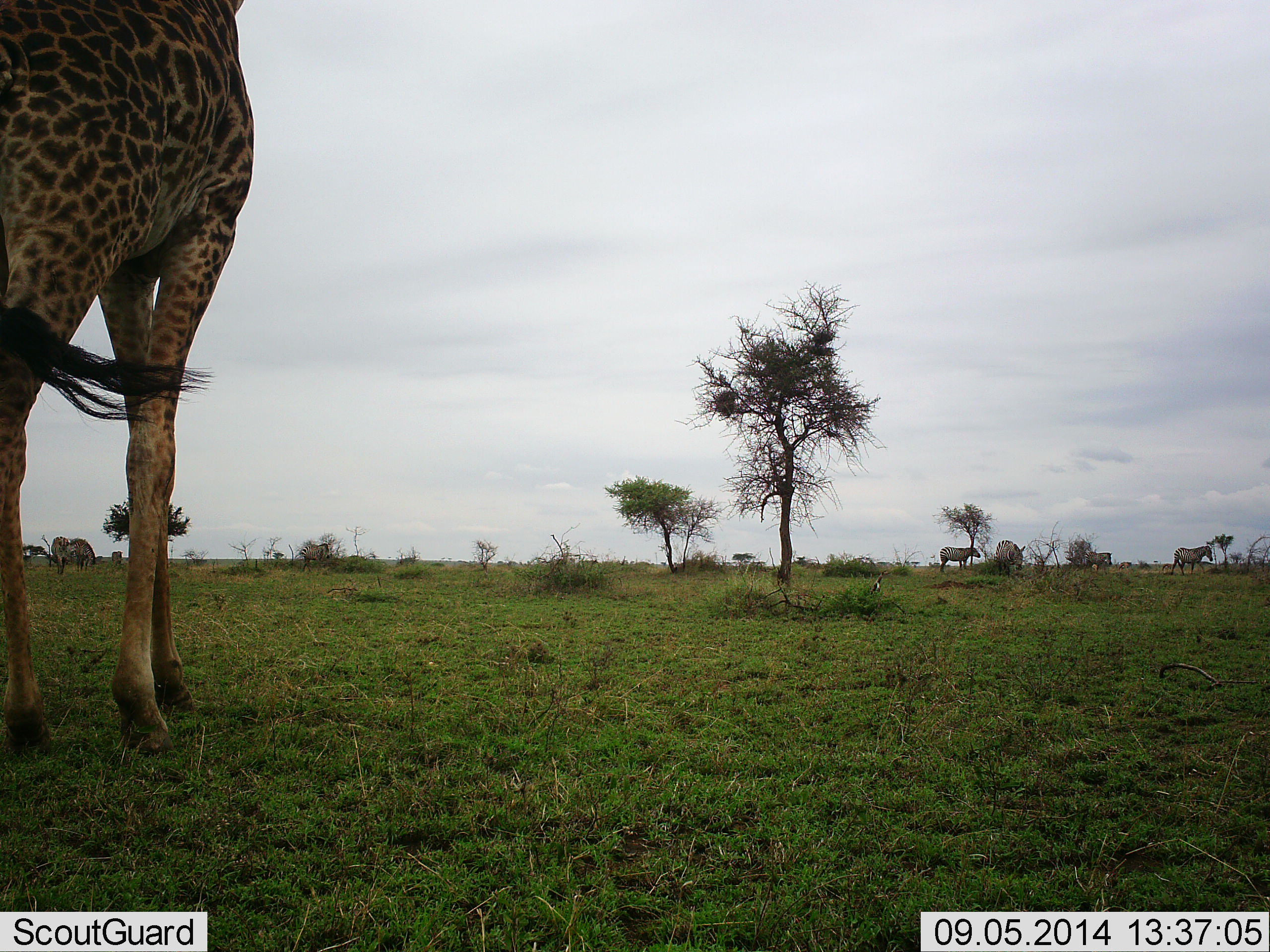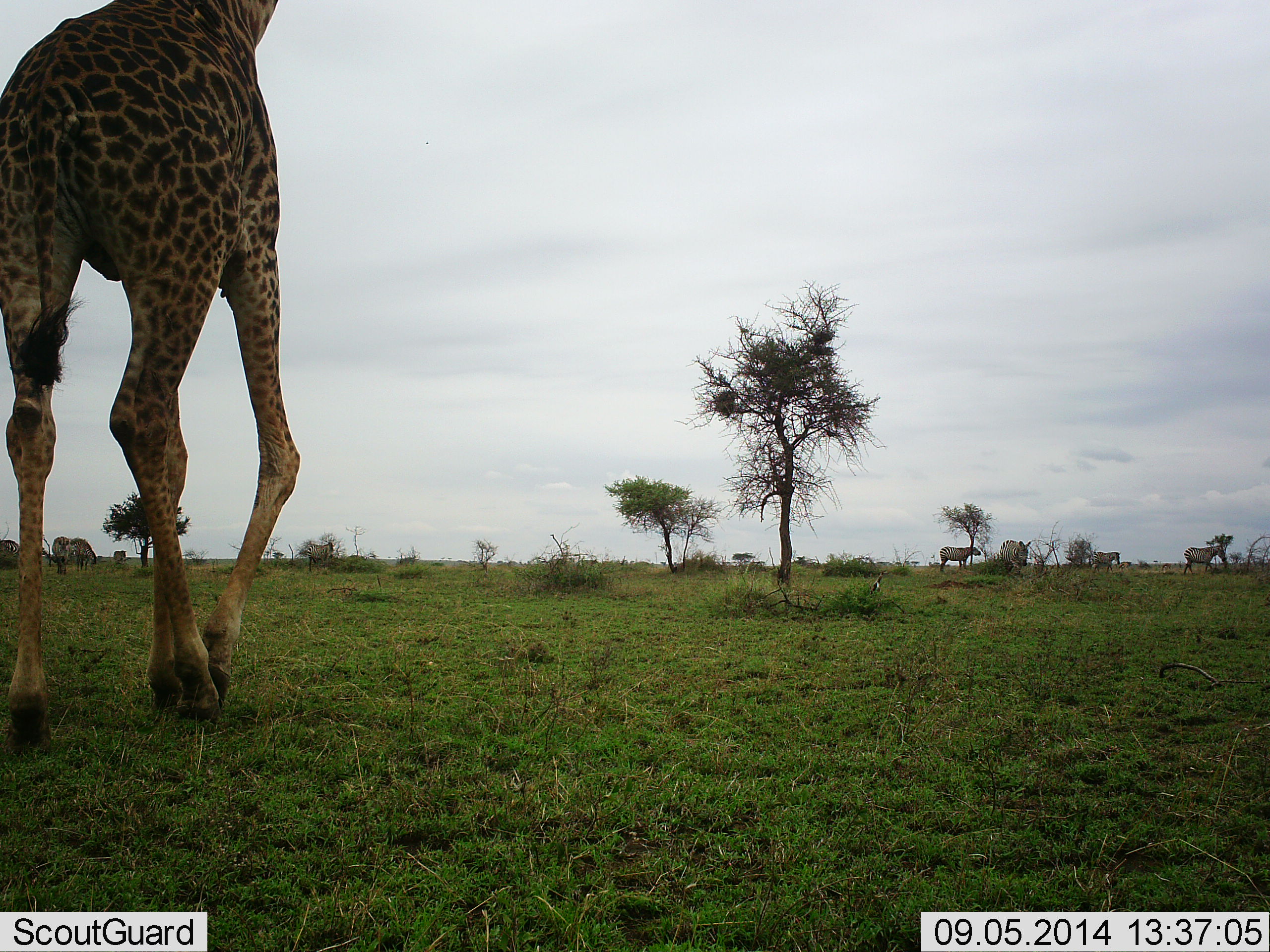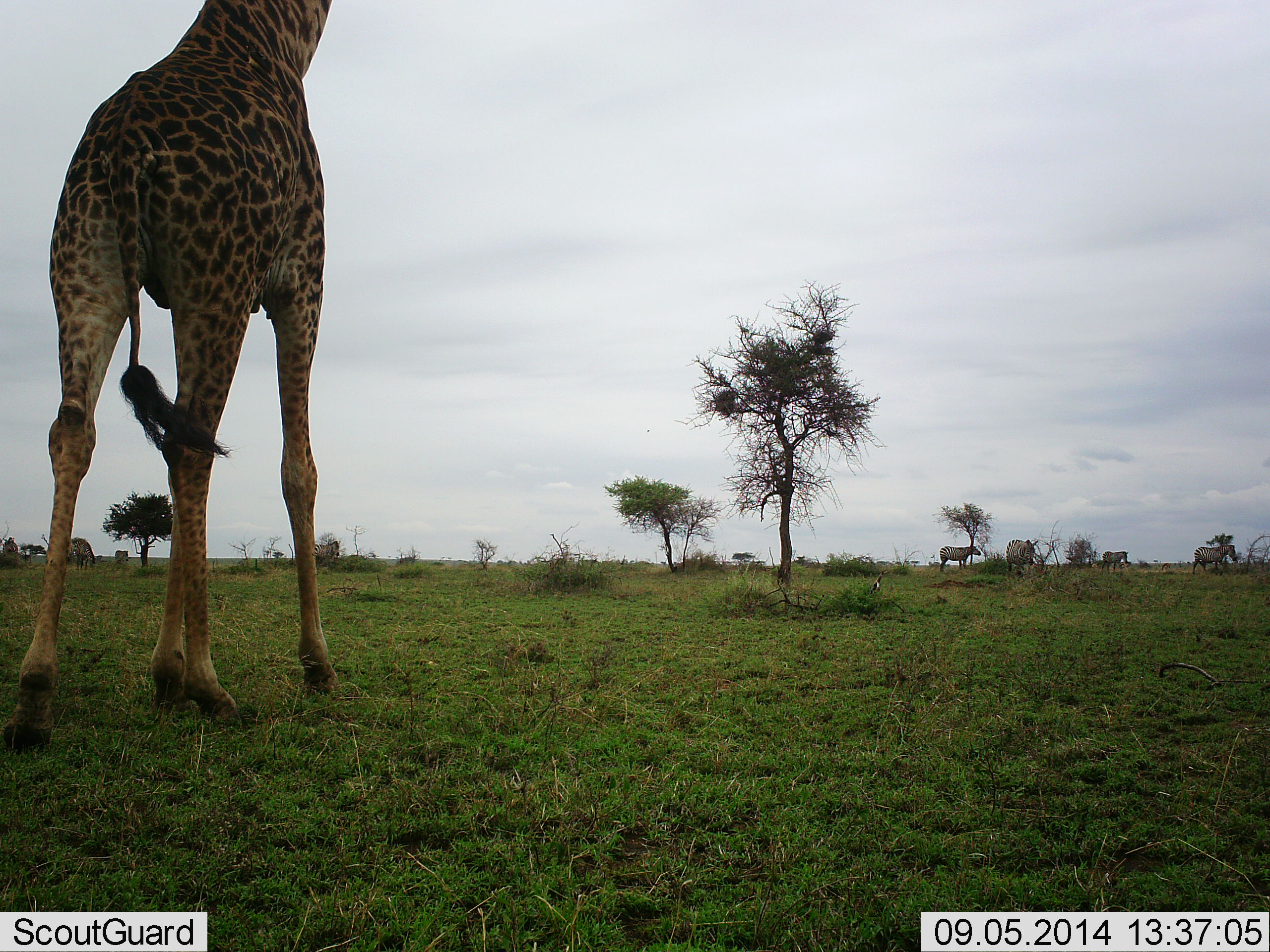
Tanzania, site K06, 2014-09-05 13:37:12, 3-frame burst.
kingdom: Animalia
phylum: Chordata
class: Mammalia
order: Artiodactyla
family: Giraffidae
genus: Giraffa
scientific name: Giraffa camelopardalis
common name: giraffe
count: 1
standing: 7%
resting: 0%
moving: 100%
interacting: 0%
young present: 0%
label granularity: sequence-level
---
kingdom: Animalia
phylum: Chordata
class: Mammalia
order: Perissodactyla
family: Equidae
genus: Equus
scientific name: Equus quagga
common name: plains zebra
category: zebra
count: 8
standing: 40%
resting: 10%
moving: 90%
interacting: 0%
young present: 0%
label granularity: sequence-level